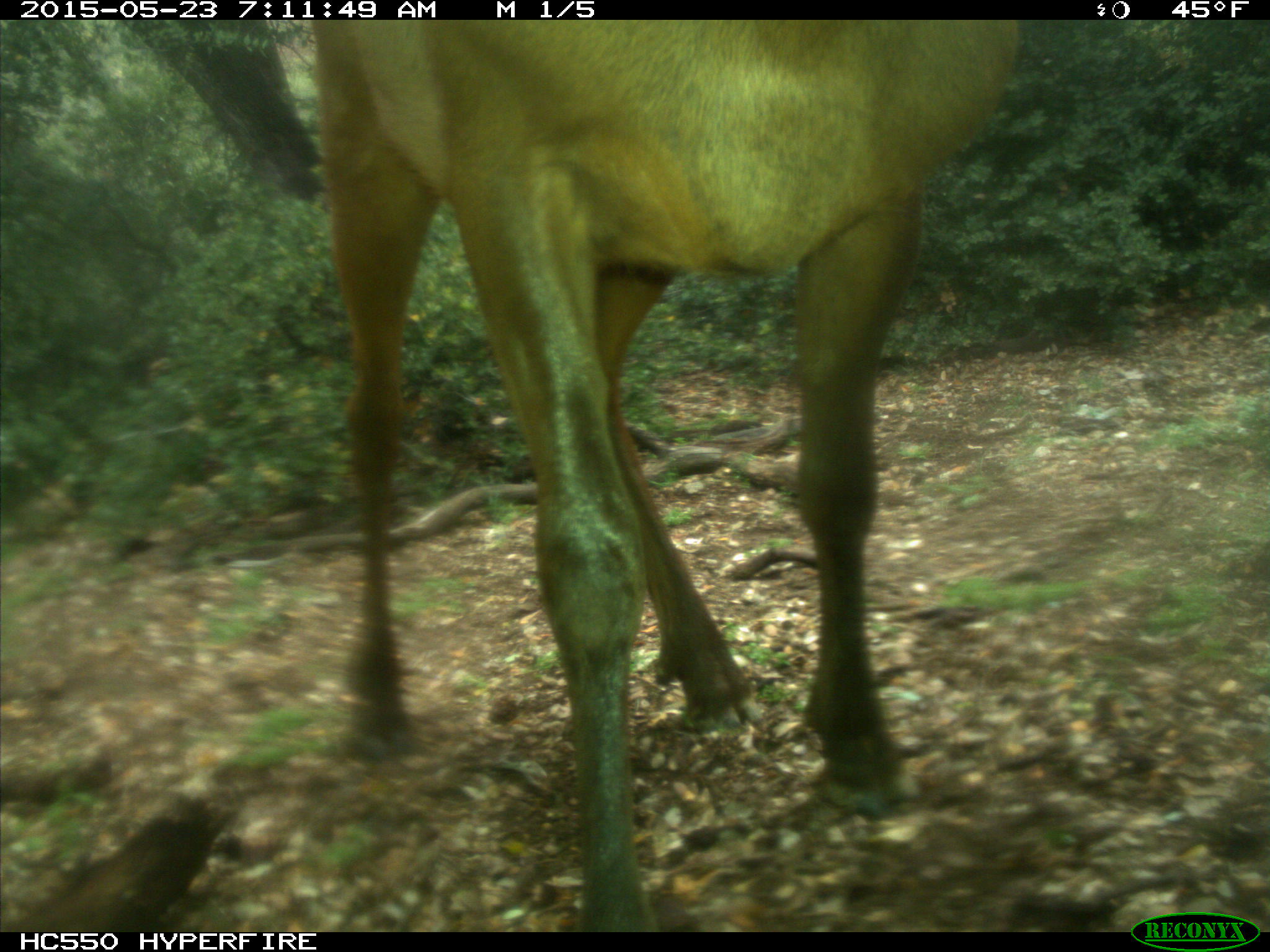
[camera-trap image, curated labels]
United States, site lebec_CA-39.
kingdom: Animalia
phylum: Chordata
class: Mammalia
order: Artiodactyla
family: Cervidae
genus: Cervus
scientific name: Cervus canadensis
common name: elk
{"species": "Cervus canadensis (elk)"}